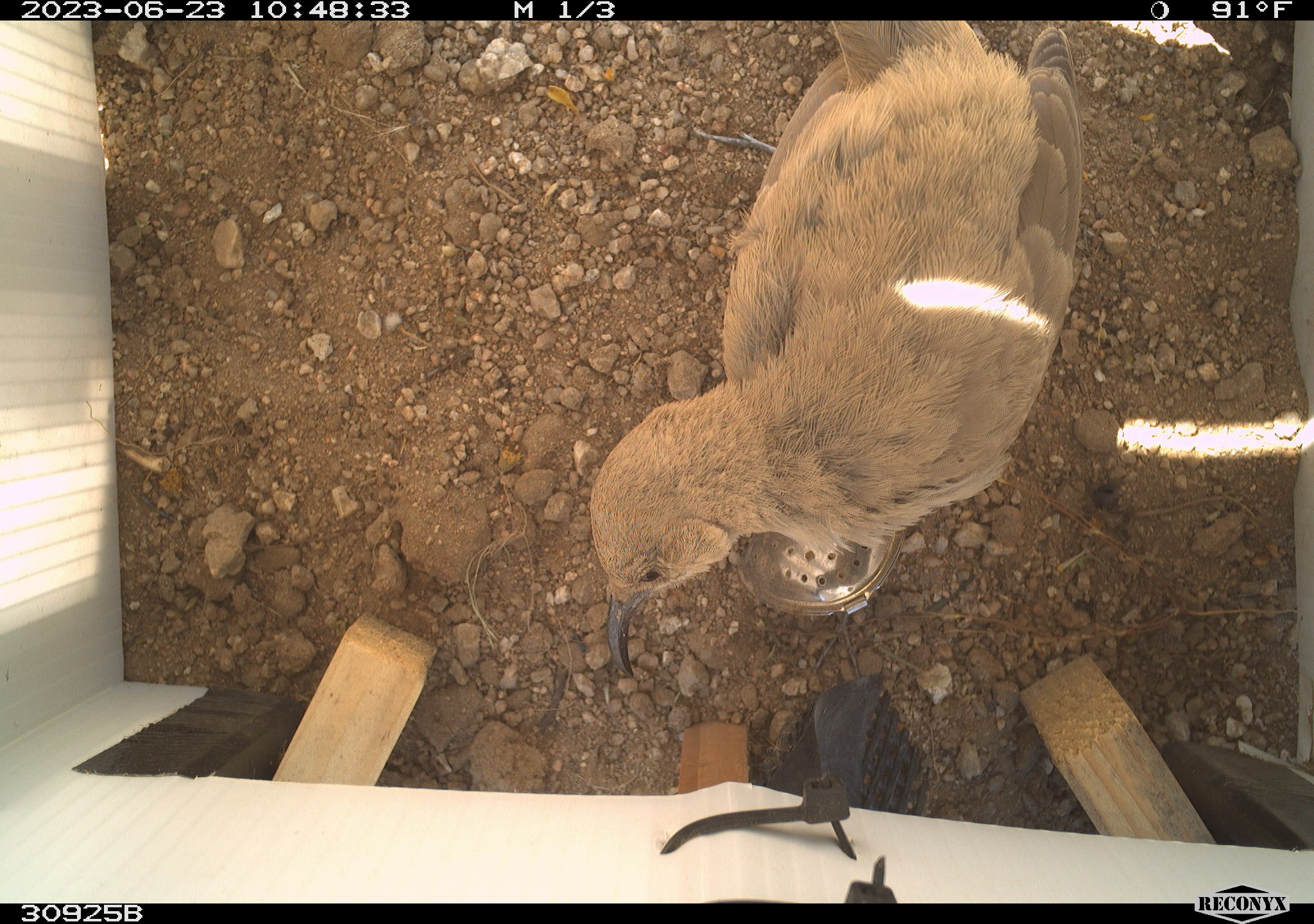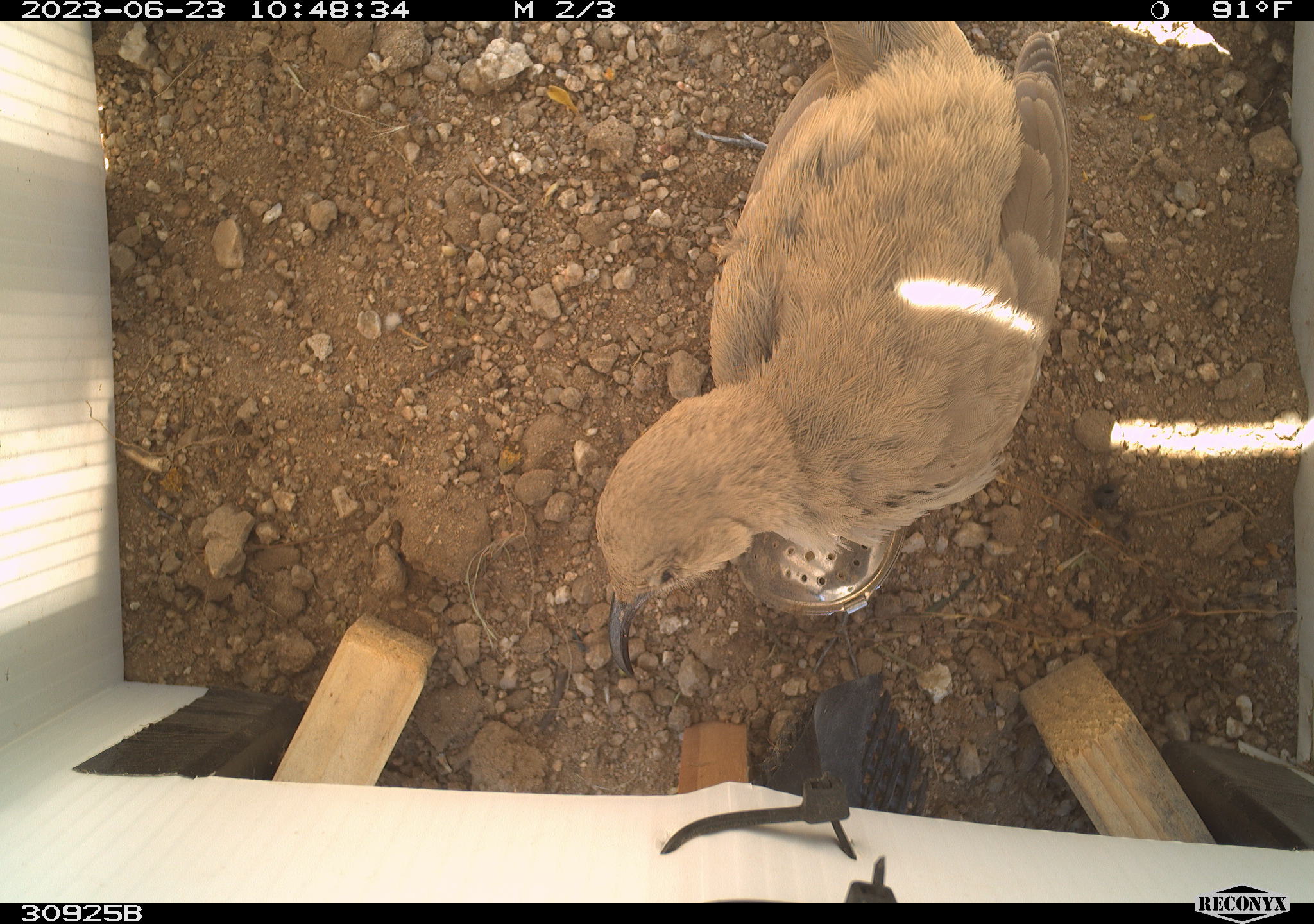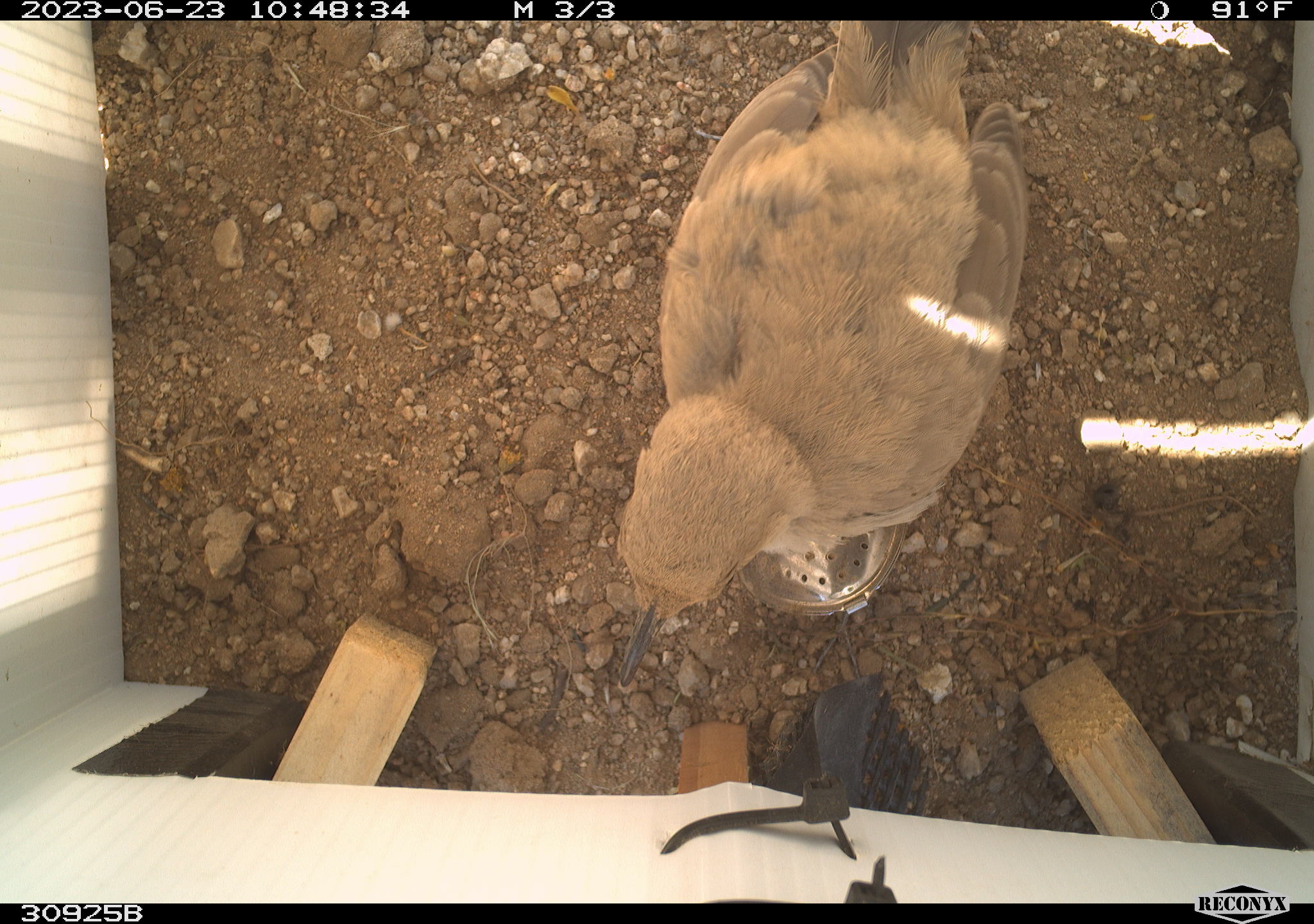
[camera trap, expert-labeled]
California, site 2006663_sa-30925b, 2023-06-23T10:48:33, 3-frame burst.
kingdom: Animalia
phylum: Chordata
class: Aves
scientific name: Aves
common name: bird